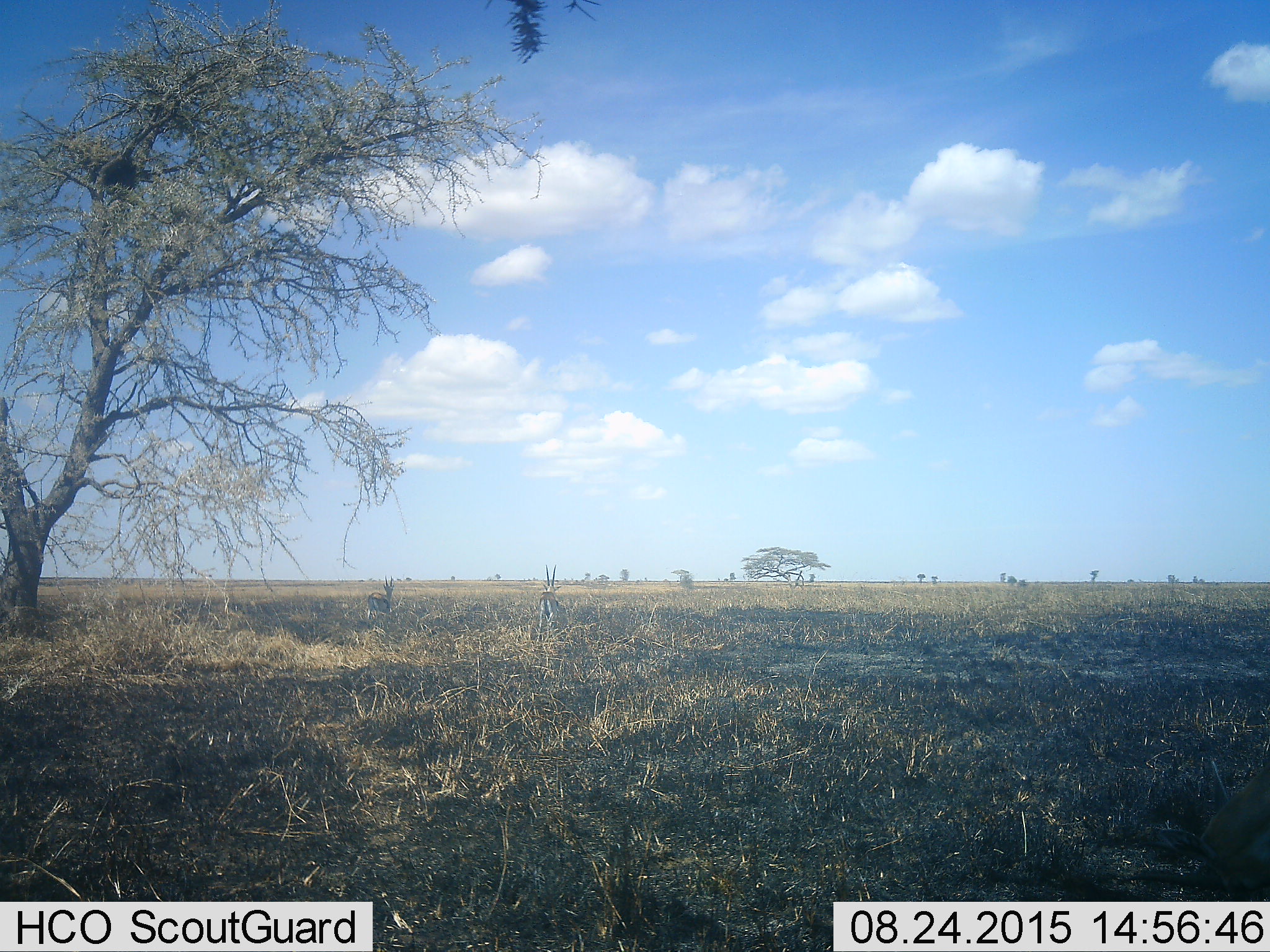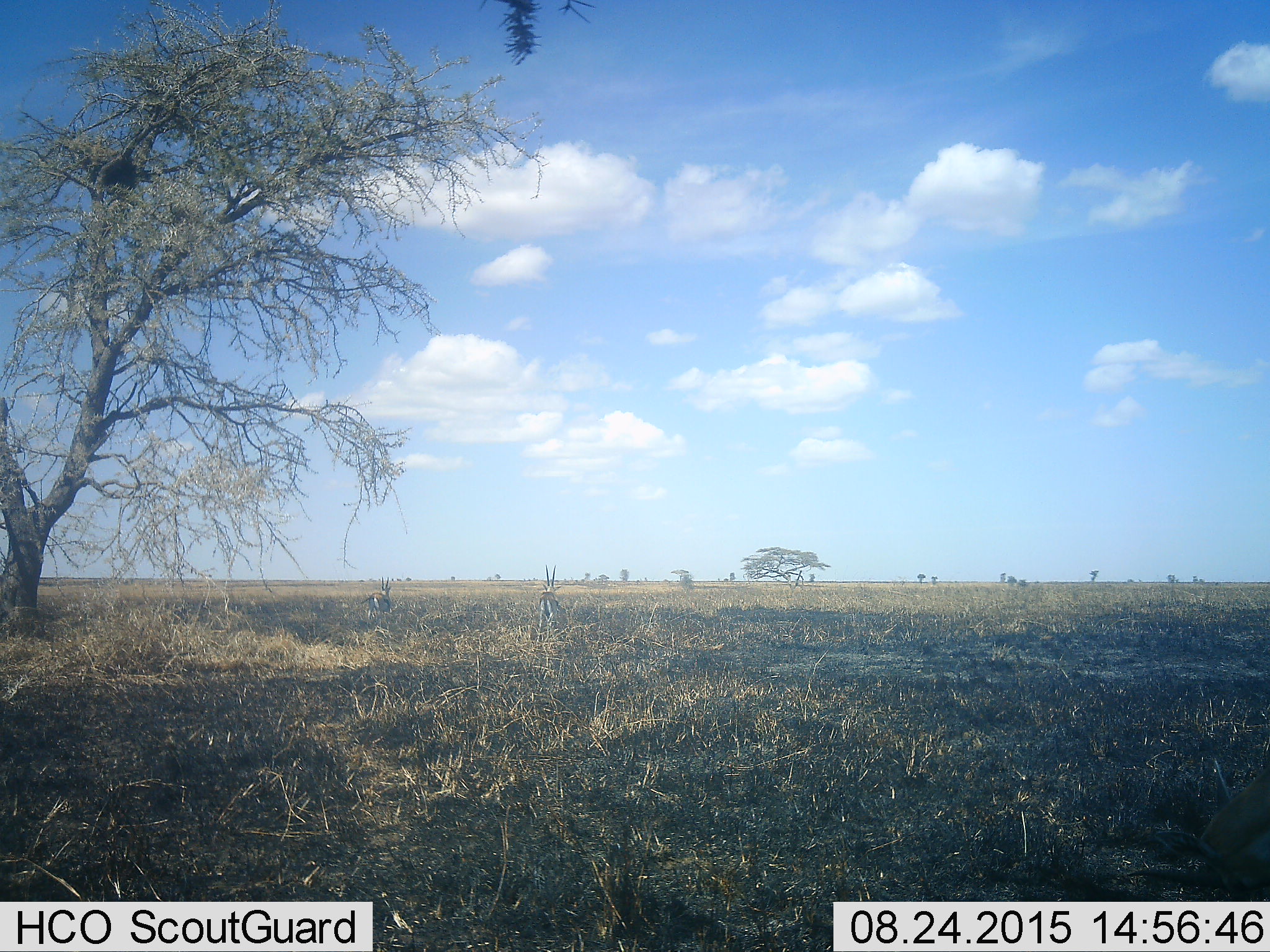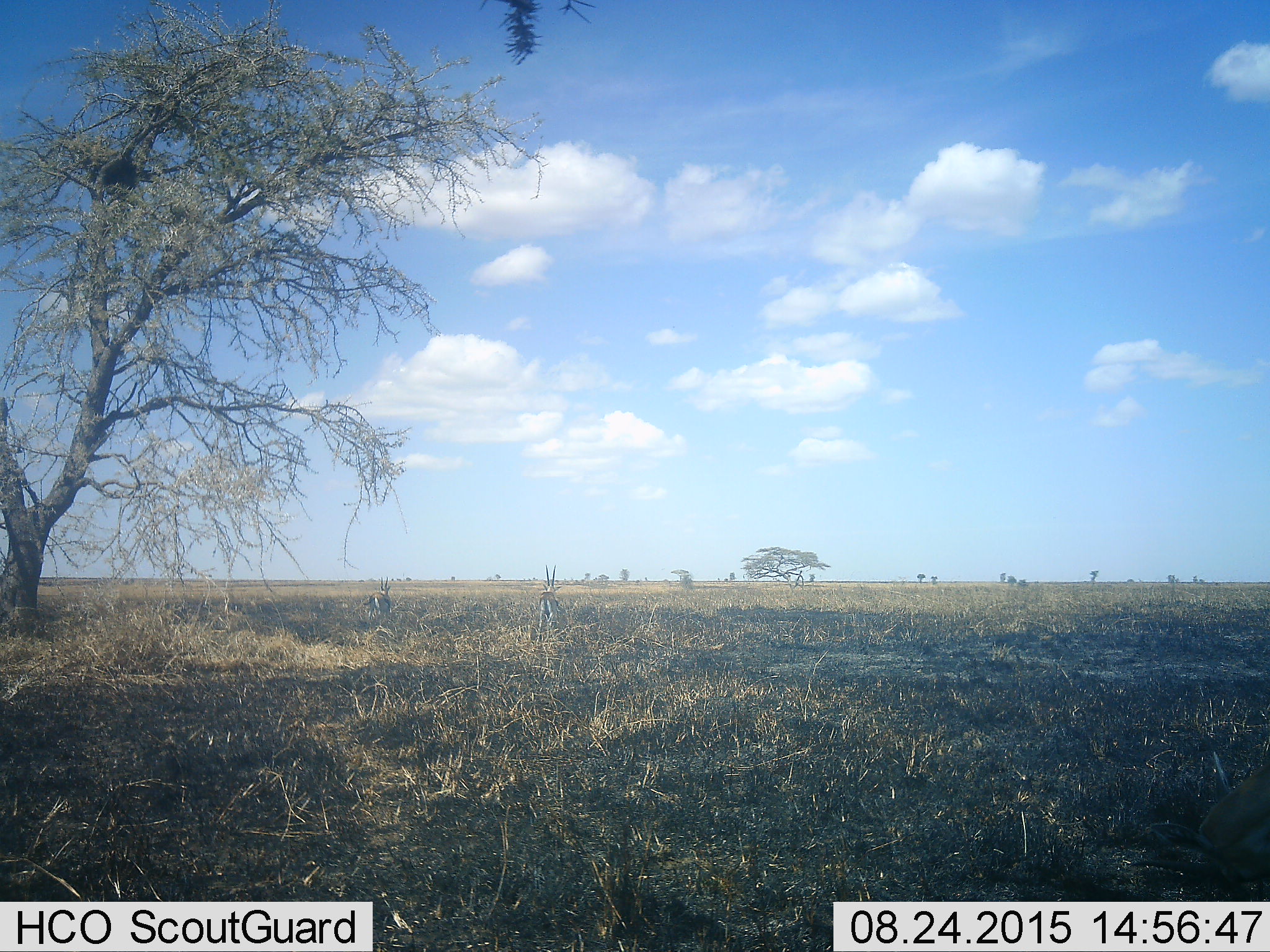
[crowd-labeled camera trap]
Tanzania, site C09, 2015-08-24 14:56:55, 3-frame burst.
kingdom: Animalia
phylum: Chordata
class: Mammalia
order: Artiodactyla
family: Bovidae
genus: Eudorcas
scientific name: Eudorcas thomsonii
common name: thomson's gazelle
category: gazellethomsons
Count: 2.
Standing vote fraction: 100%.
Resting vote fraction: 0%.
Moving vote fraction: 0%.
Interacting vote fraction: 0%.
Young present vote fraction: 0%.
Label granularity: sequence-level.